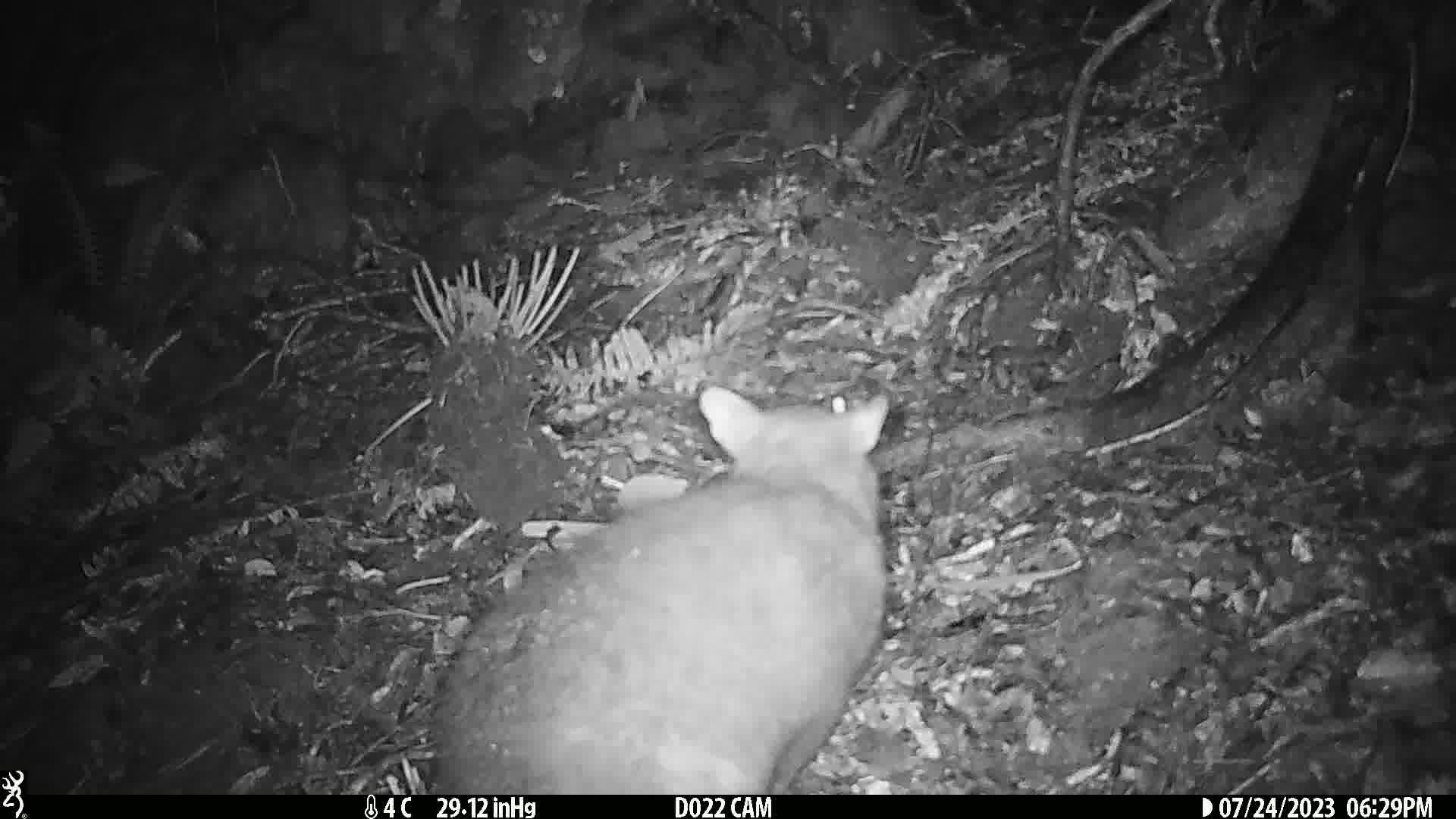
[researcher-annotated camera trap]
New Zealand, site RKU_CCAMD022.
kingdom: Animalia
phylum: Chordata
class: Mammalia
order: Diprotodontia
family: Phalangeridae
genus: Trichosurus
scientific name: Trichosurus vulpecula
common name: common brushtail possum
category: possum